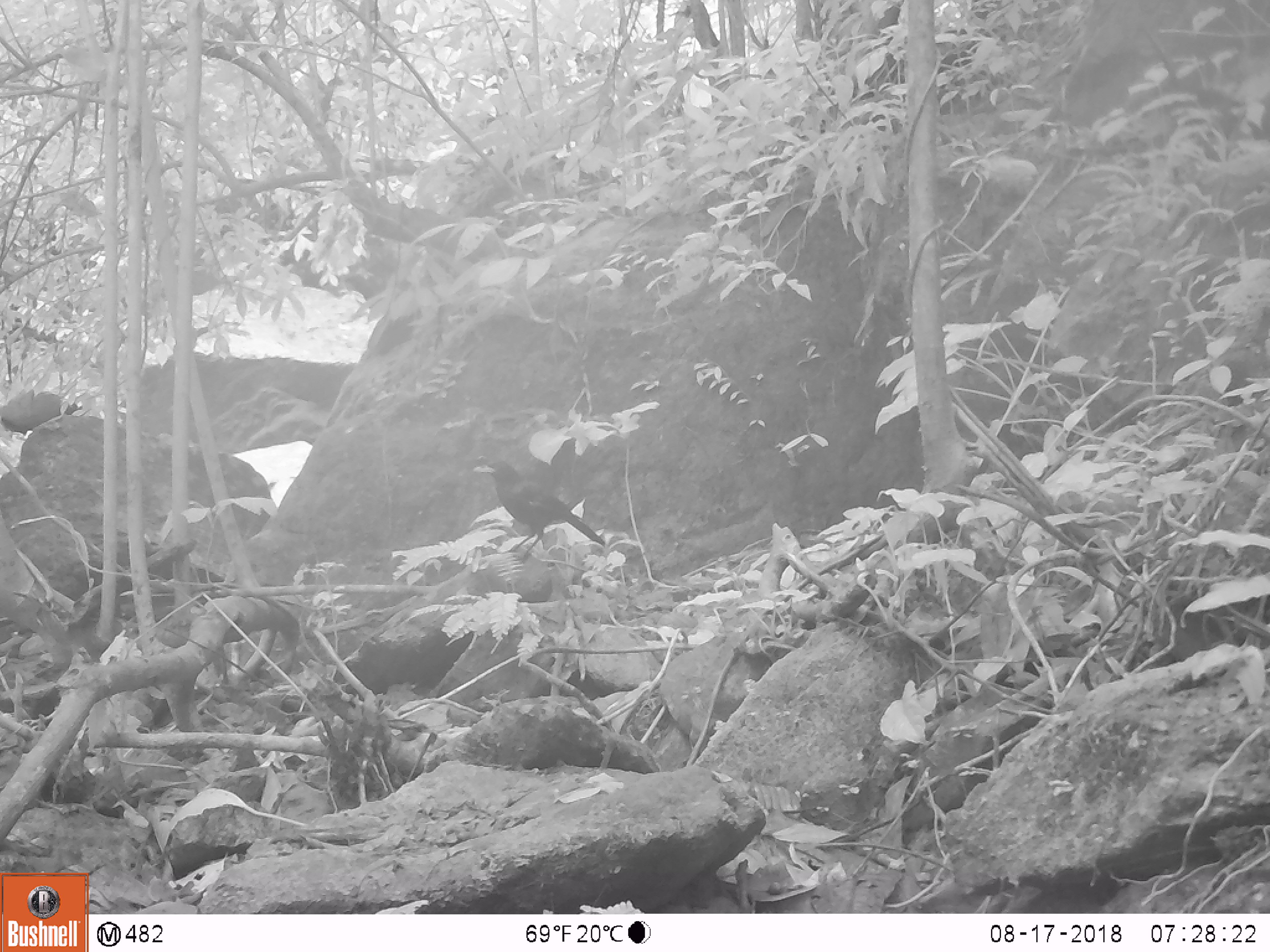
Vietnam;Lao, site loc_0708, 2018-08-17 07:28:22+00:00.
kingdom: Animalia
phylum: Chordata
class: Mammalia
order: Rodentia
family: Muridae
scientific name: Muridae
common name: old-world mice and rats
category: unidentified murid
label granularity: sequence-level